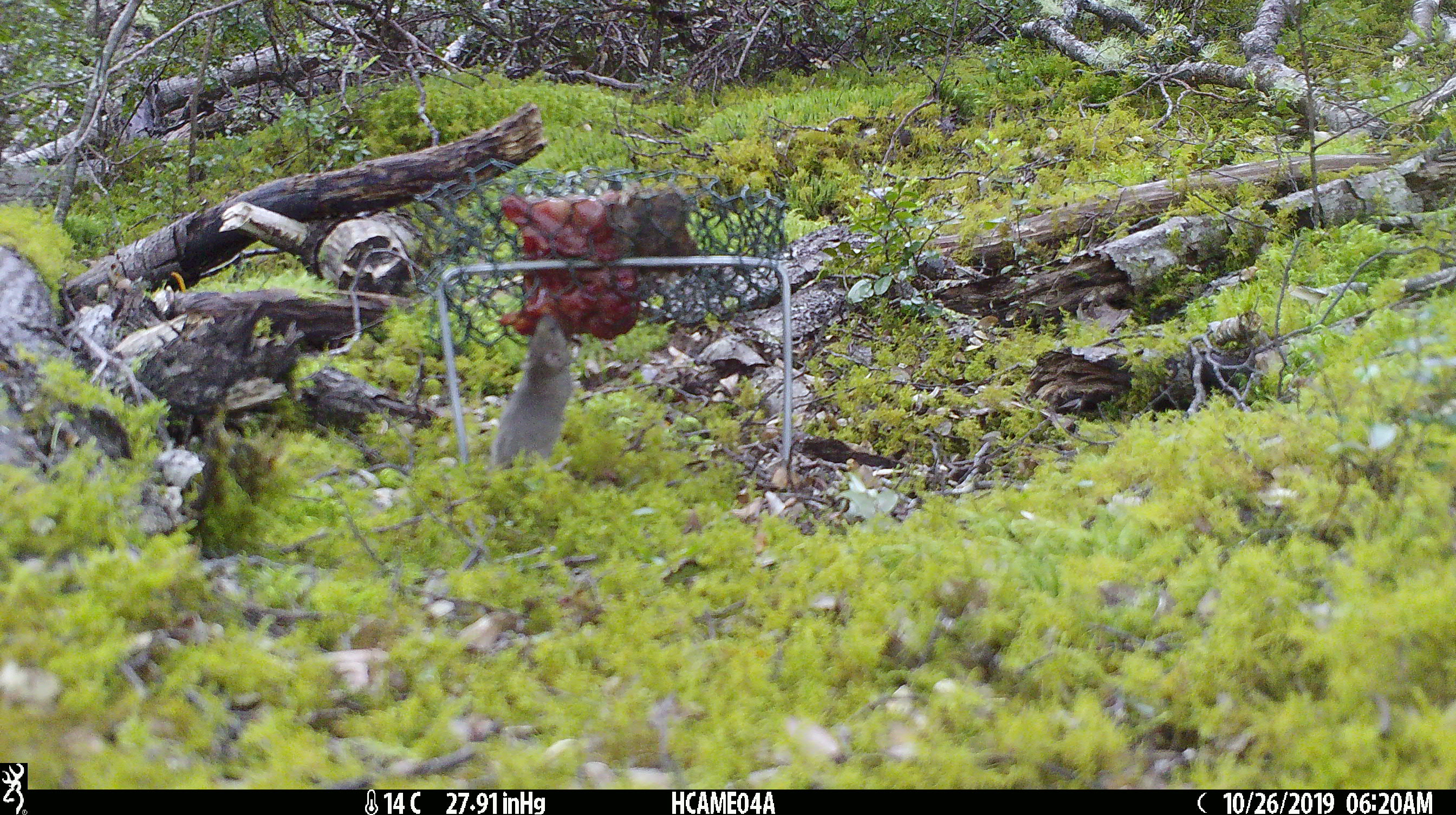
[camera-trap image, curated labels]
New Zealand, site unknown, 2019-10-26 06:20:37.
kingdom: Animalia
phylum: Chordata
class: Mammalia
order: Rodentia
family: Muridae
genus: Mus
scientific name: Mus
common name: mouse